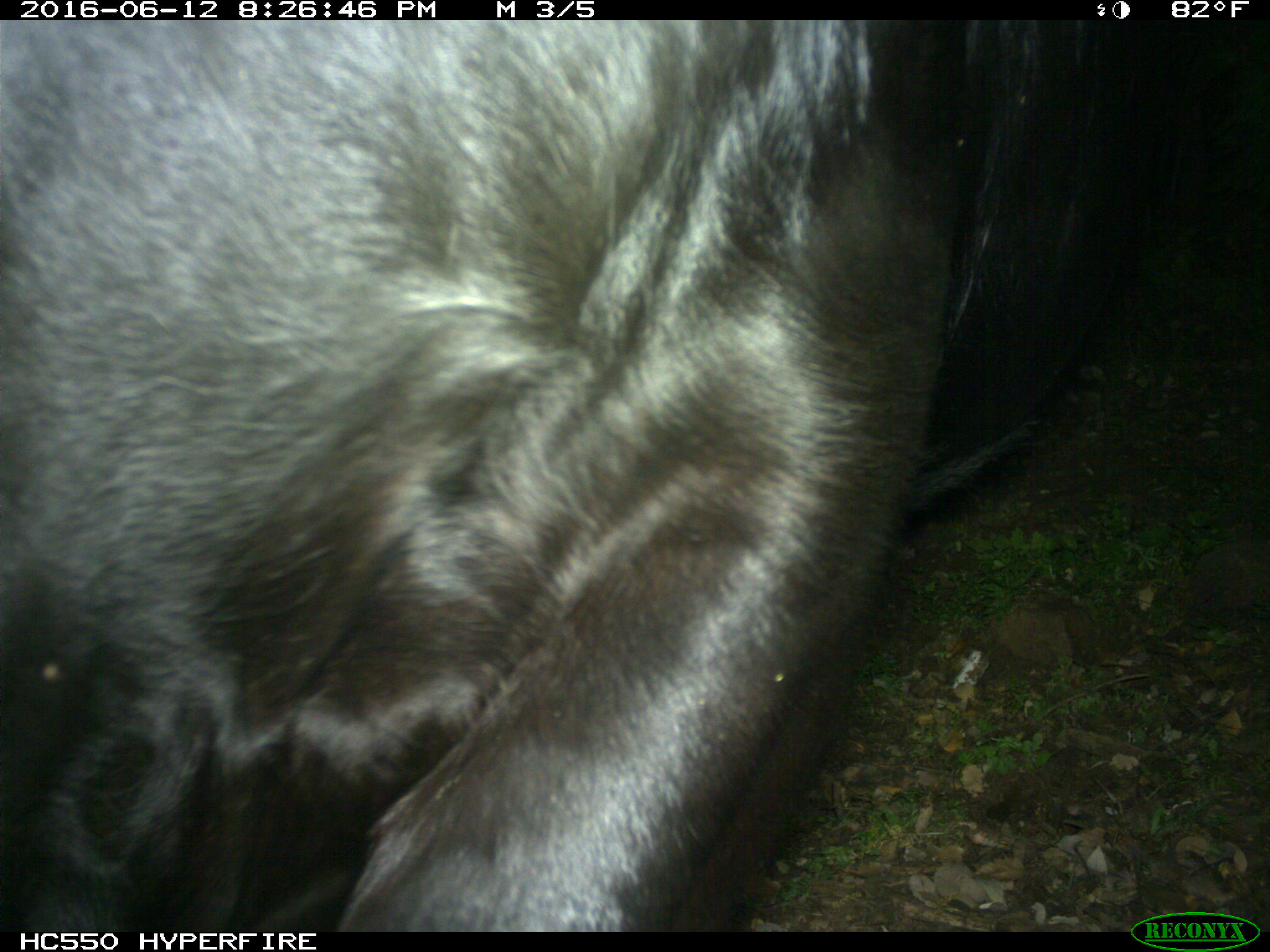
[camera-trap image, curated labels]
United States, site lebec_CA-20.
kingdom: Animalia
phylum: Chordata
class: Mammalia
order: Artiodactyla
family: Bovidae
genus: Bos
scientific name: Bos taurus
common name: domestic cow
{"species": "Bos taurus (domestic cow)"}